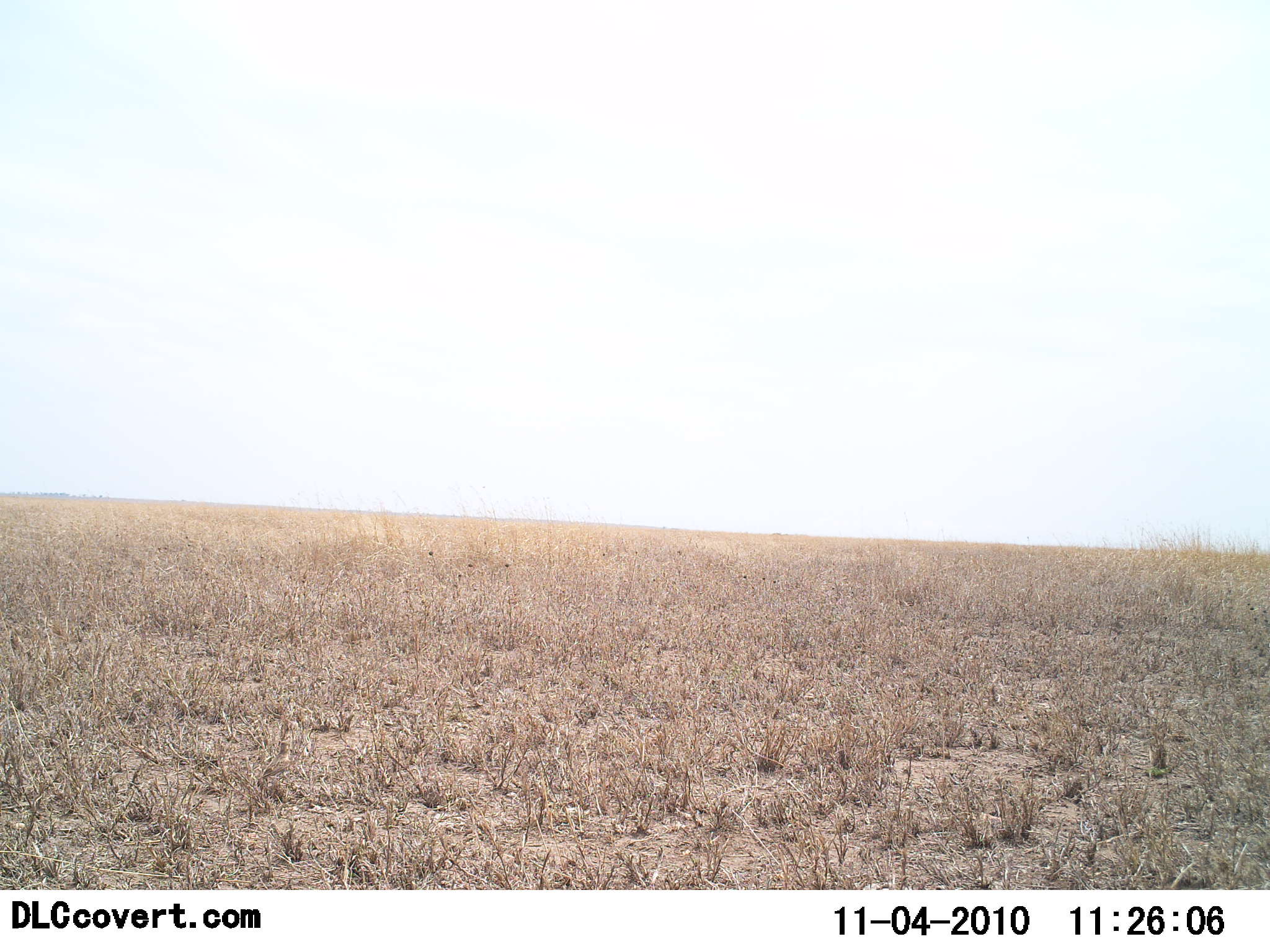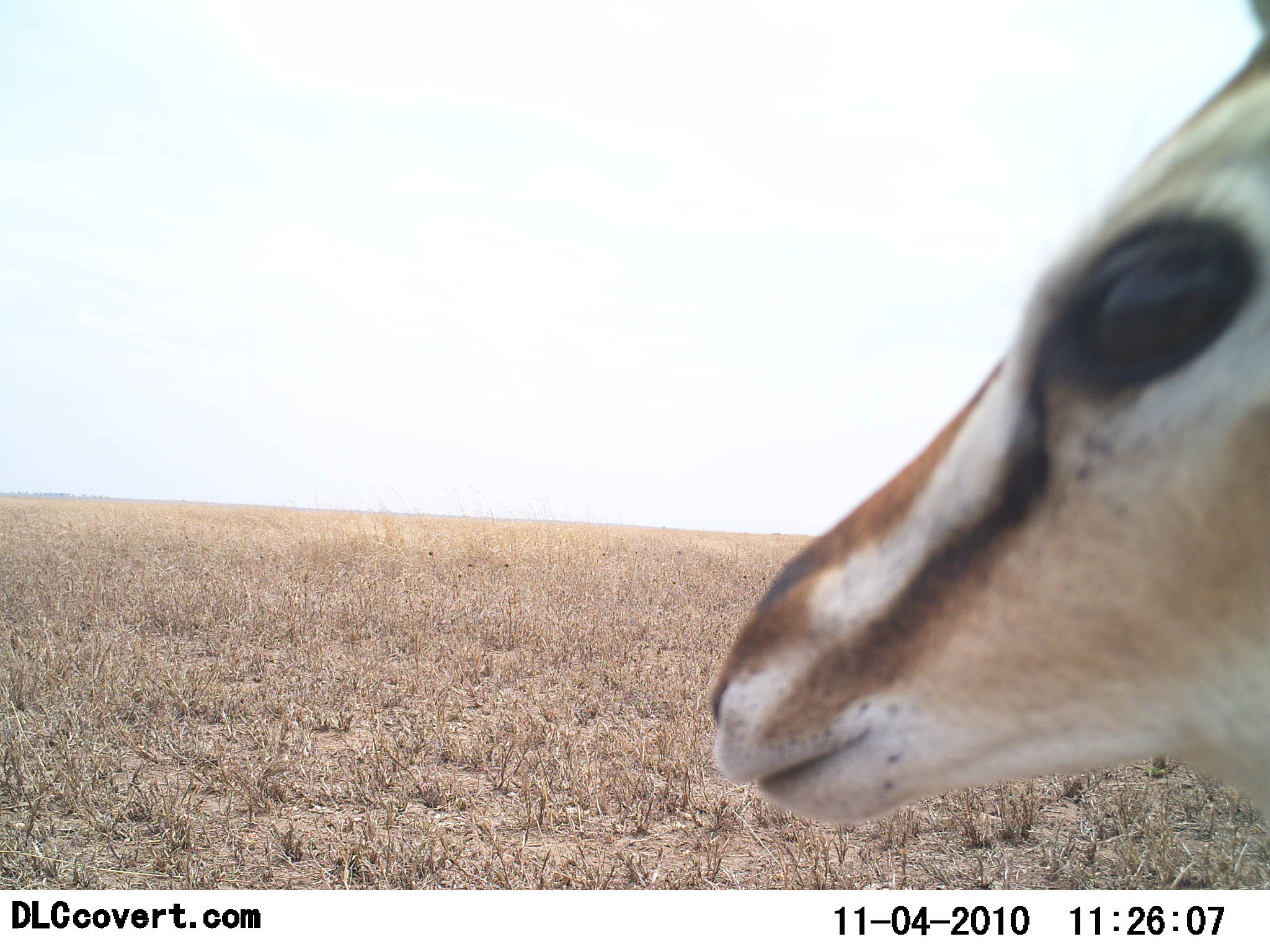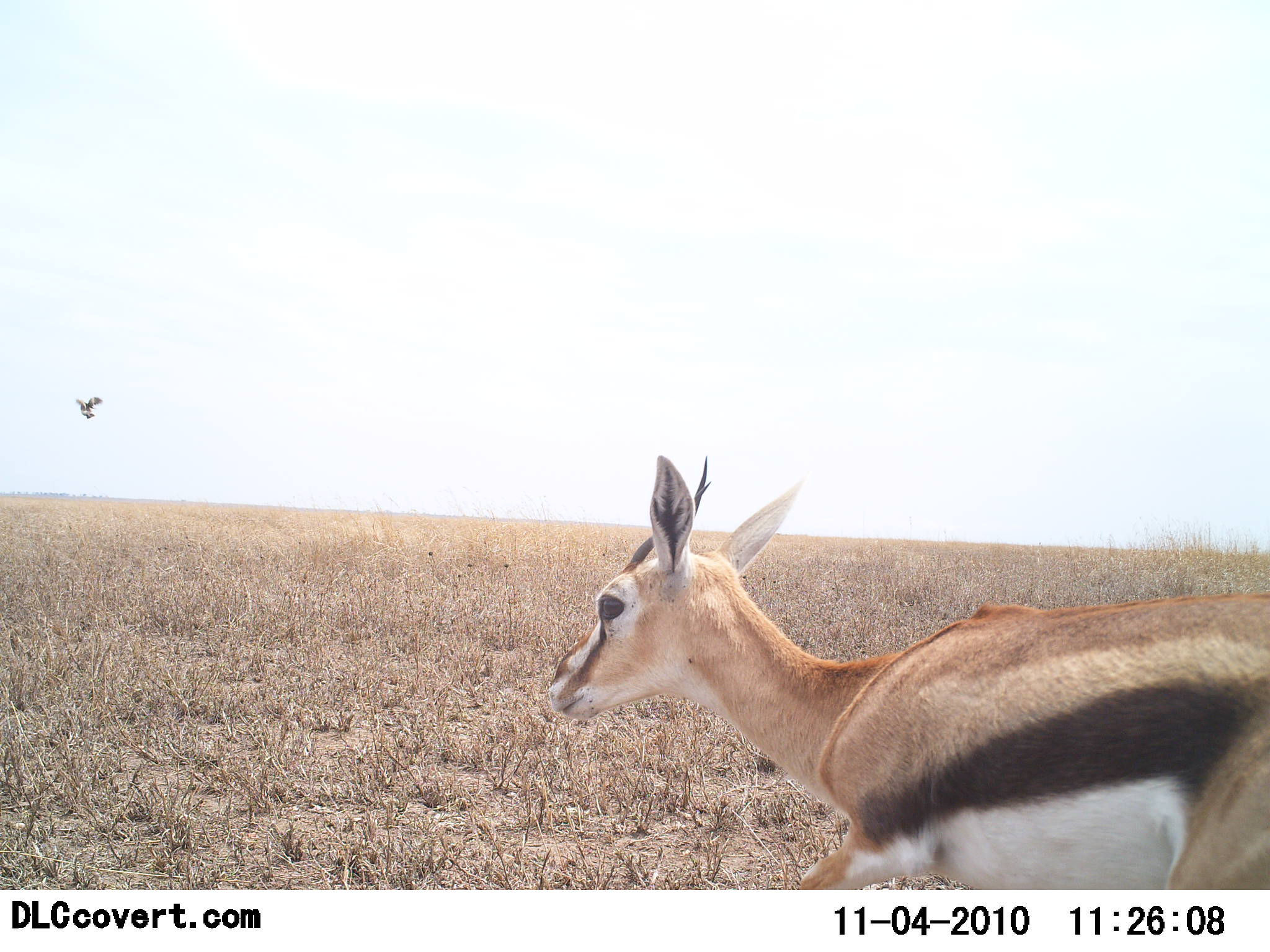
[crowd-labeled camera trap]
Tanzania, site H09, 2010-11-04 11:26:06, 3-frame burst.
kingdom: Animalia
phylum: Chordata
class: Mammalia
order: Artiodactyla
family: Bovidae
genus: Eudorcas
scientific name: Eudorcas thomsonii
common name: thomson's gazelle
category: gazellethomsons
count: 1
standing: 17%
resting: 0%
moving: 89%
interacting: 0%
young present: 0%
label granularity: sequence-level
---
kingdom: Animalia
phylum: Chordata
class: Aves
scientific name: Aves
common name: bird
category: otherbird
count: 1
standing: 0%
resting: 0%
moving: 100%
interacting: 0%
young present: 0%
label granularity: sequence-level